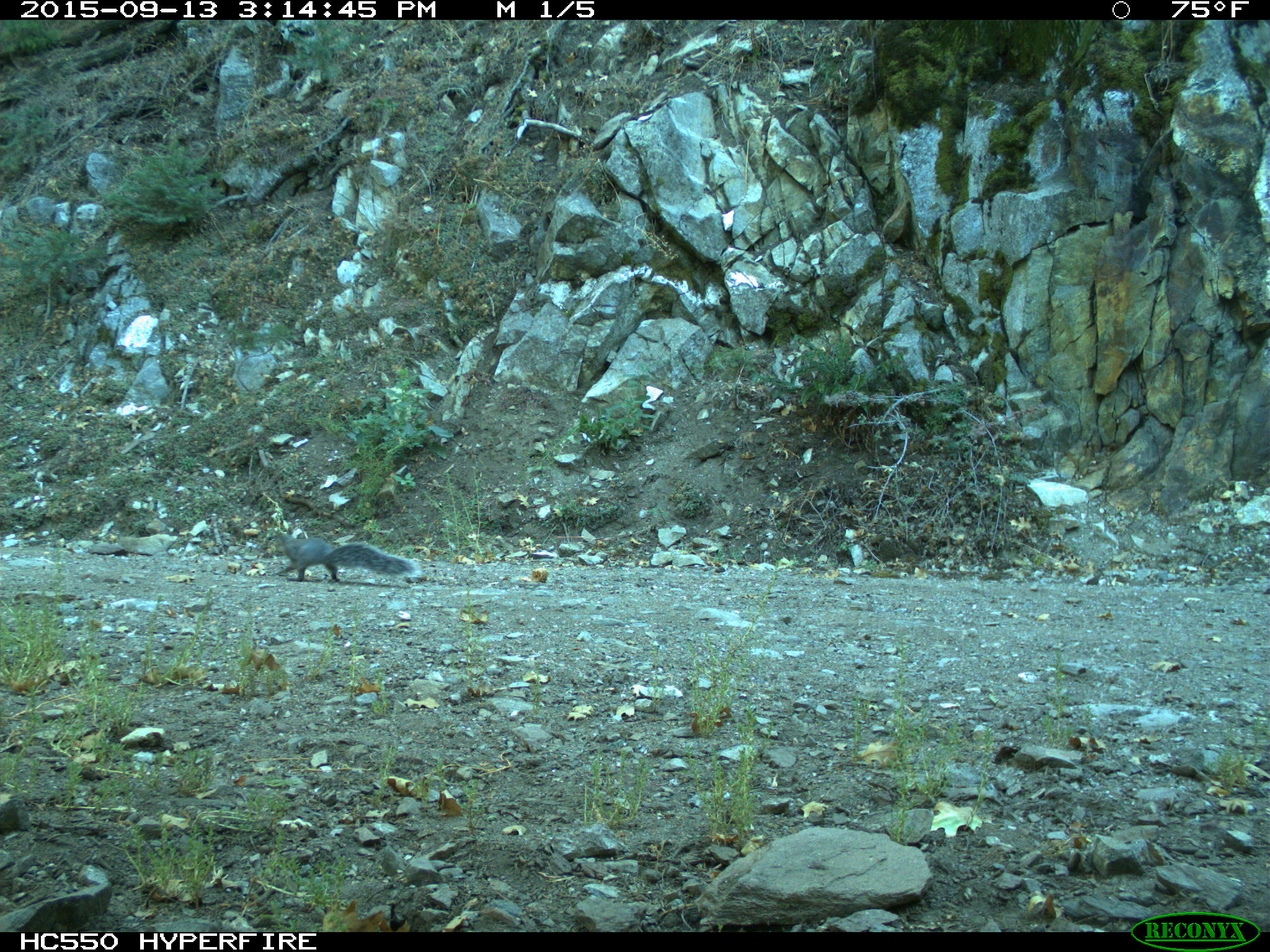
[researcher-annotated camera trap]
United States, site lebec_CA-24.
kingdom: Animalia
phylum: Chordata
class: Mammalia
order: Rodentia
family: Sciuridae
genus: Sciurus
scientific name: Sciurus carolinensis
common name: eastern gray squirrel